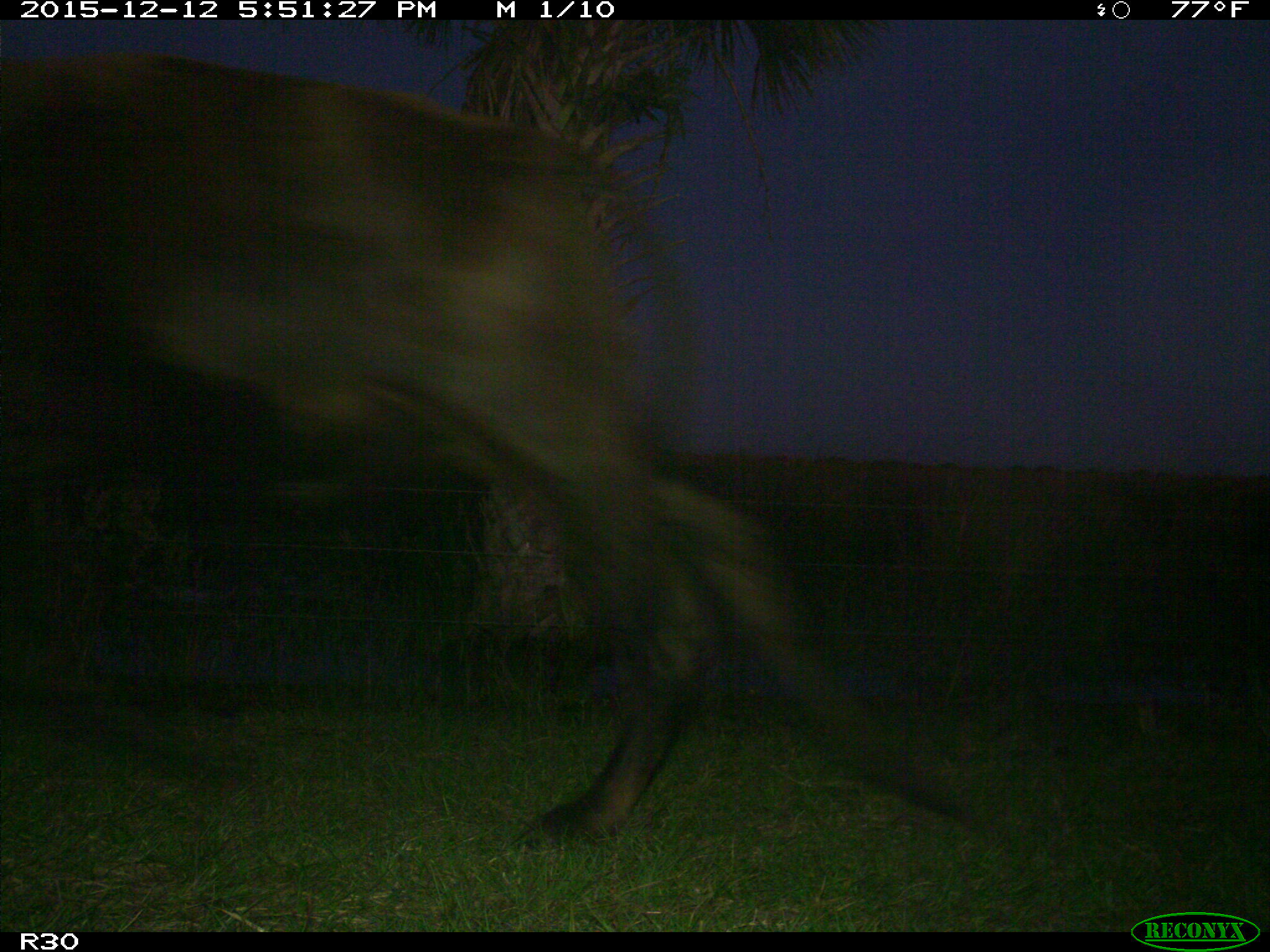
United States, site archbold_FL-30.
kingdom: Animalia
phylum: Chordata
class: Mammalia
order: Artiodactyla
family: Bovidae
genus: Bos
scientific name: Bos taurus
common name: domestic cow